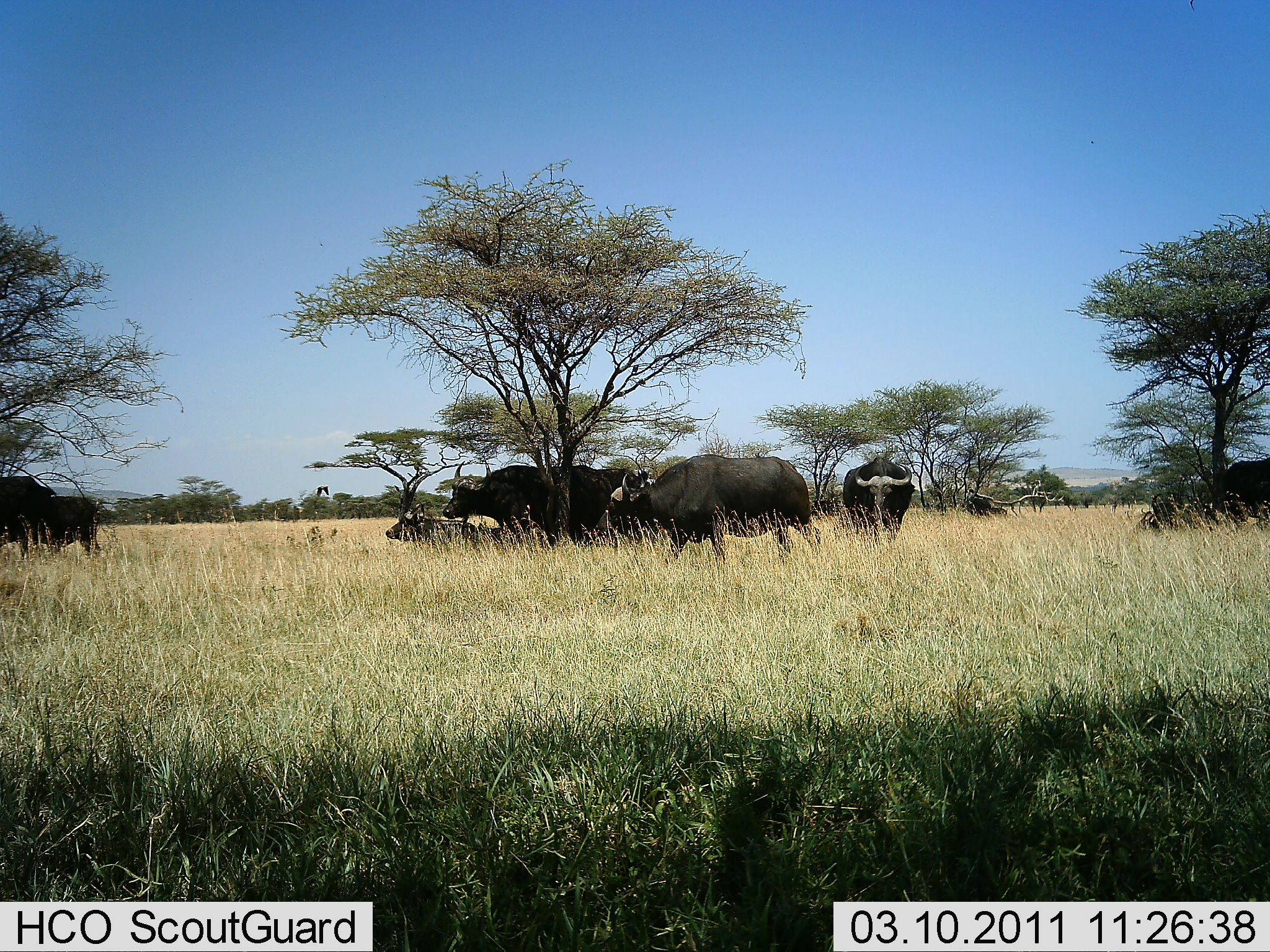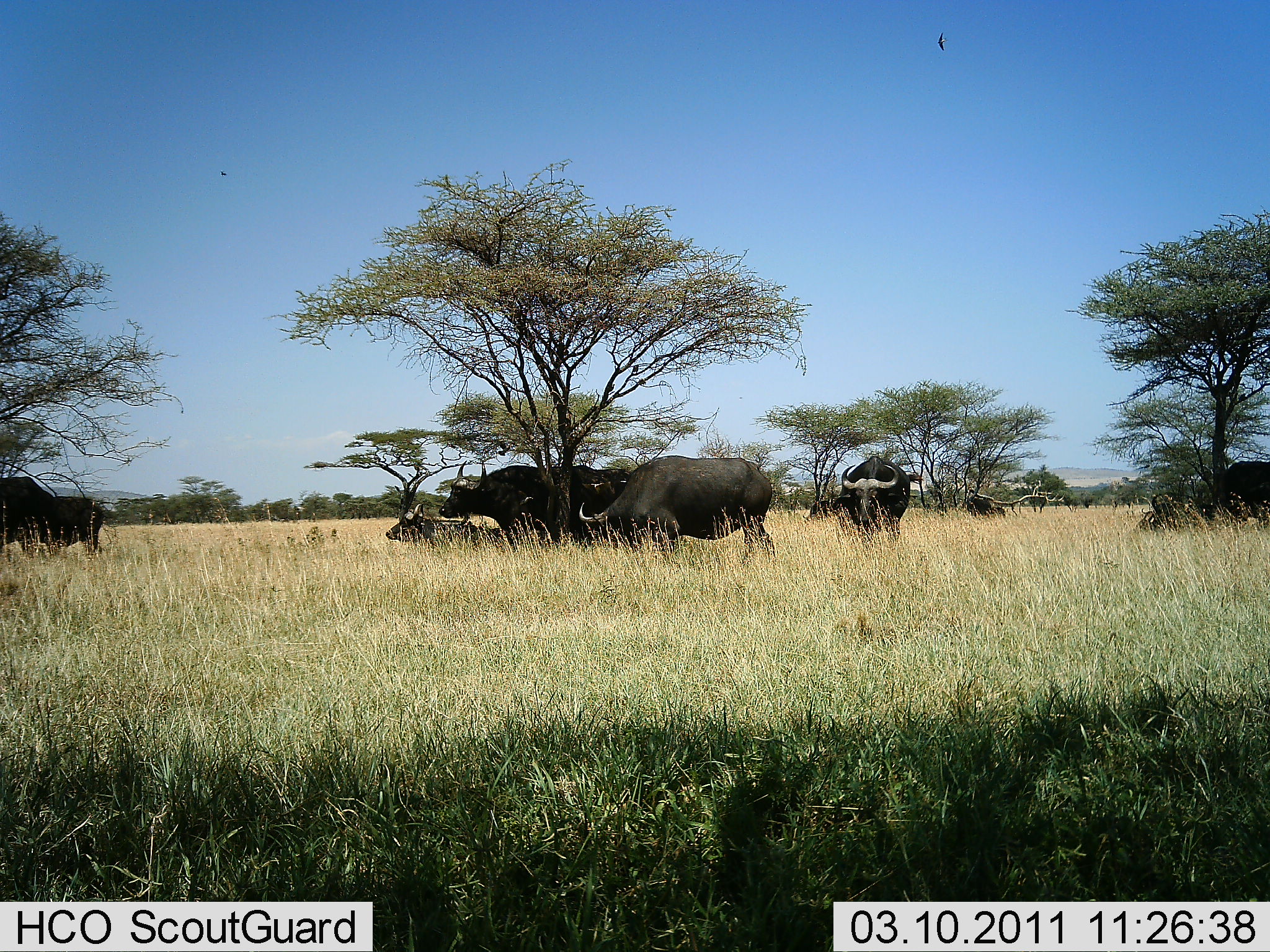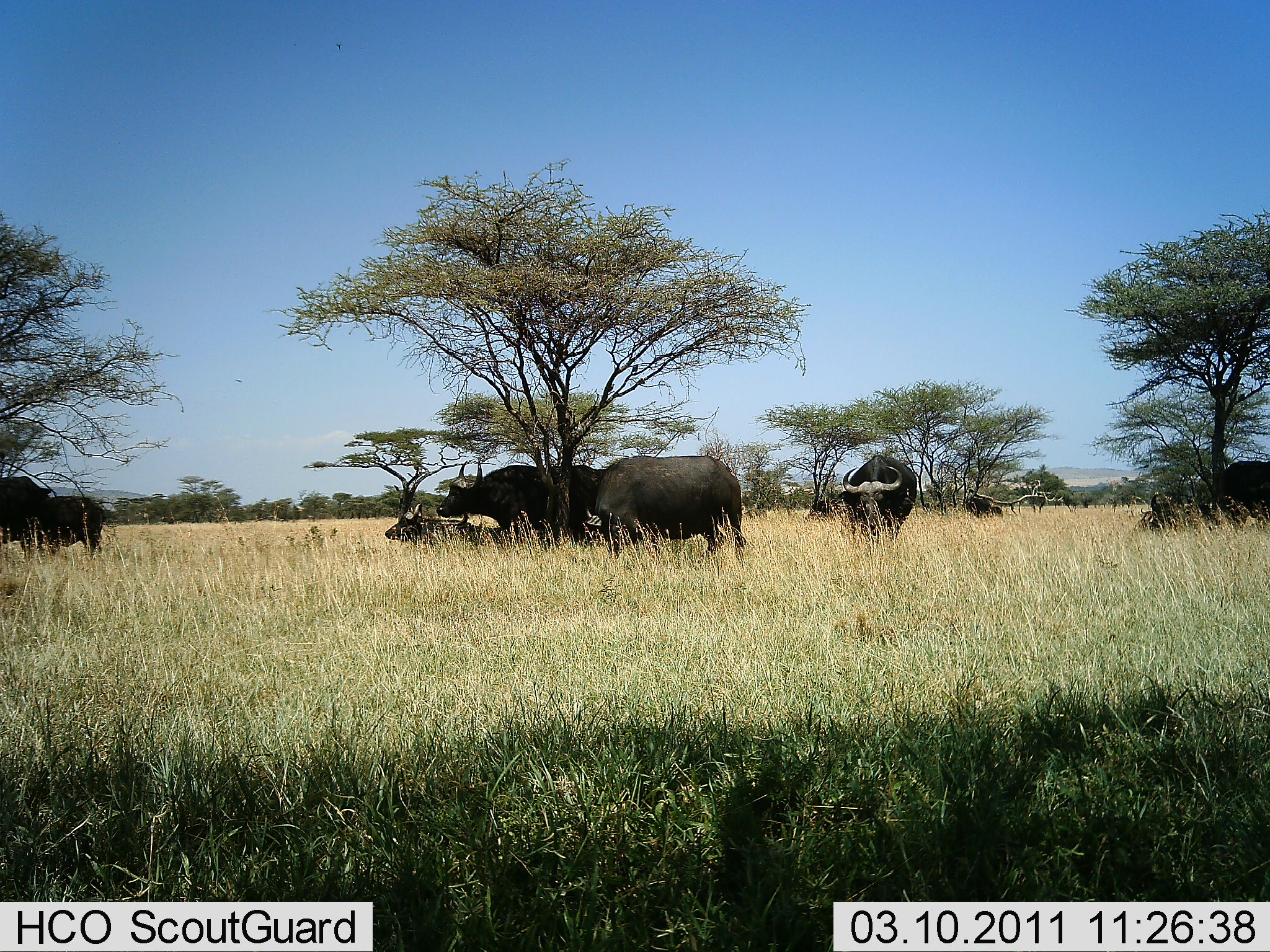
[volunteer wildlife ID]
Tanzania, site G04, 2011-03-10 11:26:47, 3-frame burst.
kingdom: Animalia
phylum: Chordata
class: Mammalia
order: Artiodactyla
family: Bovidae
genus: Syncerus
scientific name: Syncerus caffer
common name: cape buffalo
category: buffalo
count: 10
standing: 75%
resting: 92%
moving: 33%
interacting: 0%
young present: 0%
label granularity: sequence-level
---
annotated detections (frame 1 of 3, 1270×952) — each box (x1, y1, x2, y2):
animal: (606, 453, 821, 578); (441, 460, 551, 549); (842, 455, 915, 554); (540, 463, 613, 549); (0, 476, 58, 566); (595, 467, 652, 552); (385, 500, 480, 550); (49, 493, 103, 563); (1219, 456, 1270, 528); (1151, 491, 1221, 533)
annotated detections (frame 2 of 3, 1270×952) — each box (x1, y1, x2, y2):
animal: (577, 455, 779, 569); (438, 459, 558, 548); (838, 454, 913, 550); (385, 503, 505, 560); (546, 466, 617, 555); (0, 475, 62, 562); (1217, 460, 1269, 530); (594, 467, 635, 555); (50, 495, 104, 558); (1150, 491, 1215, 525)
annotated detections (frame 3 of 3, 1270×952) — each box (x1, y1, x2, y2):
animal: (583, 454, 747, 569); (436, 458, 559, 555); (841, 452, 918, 544); (384, 502, 506, 549); (545, 463, 607, 551); (0, 476, 56, 561); (1212, 460, 1270, 530); (46, 495, 106, 561); (1148, 491, 1197, 514); (967, 498, 1005, 520)